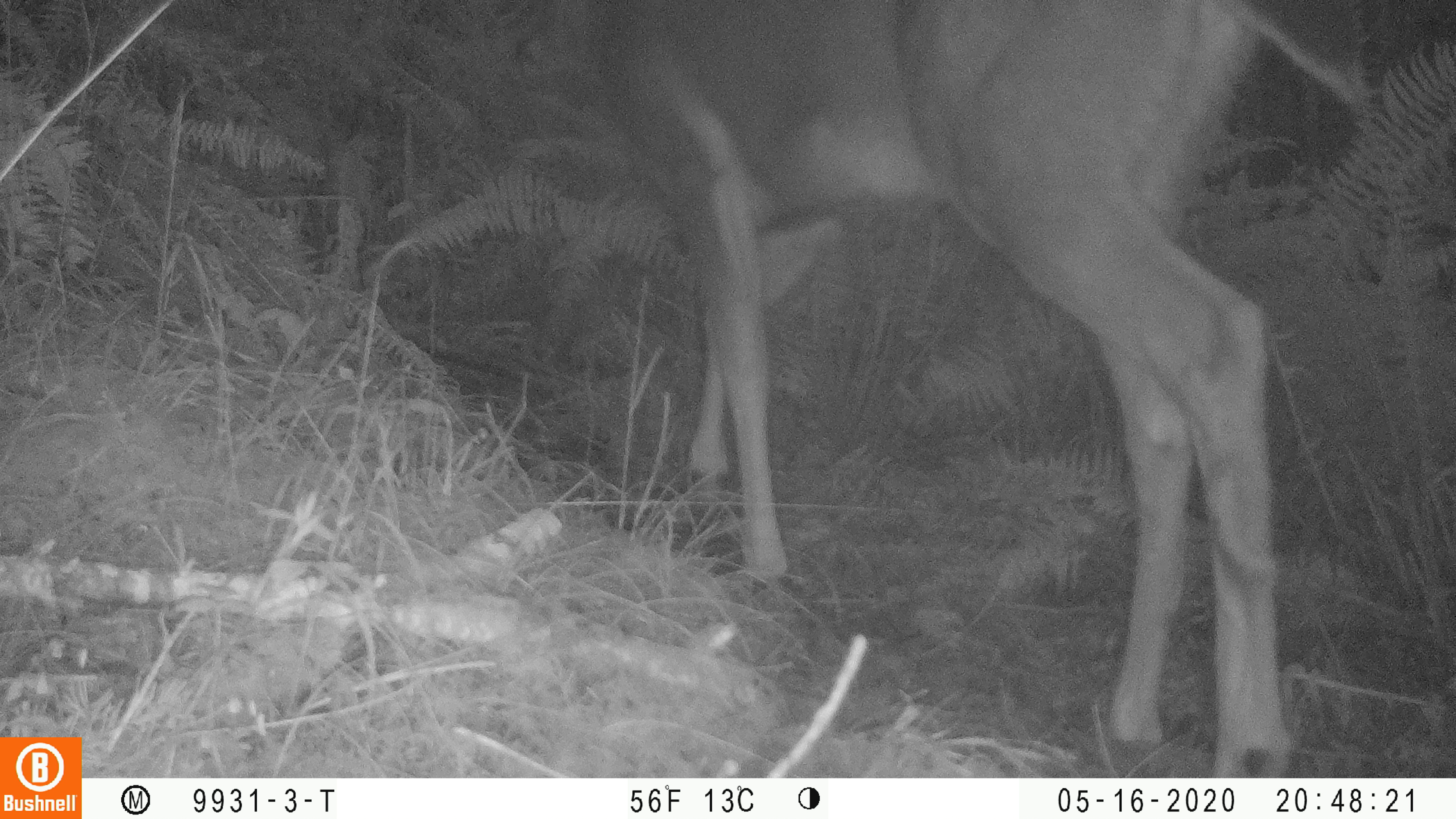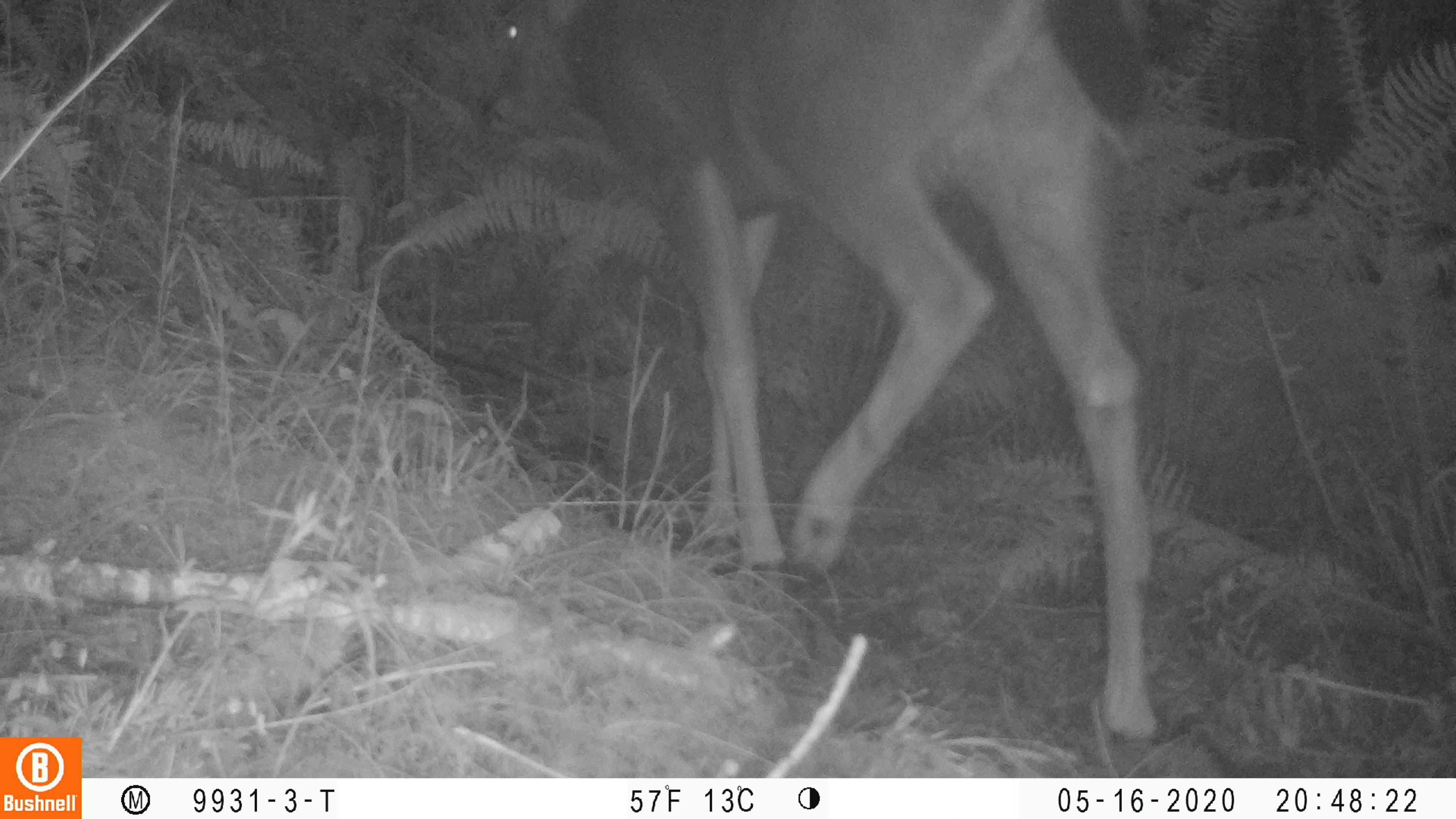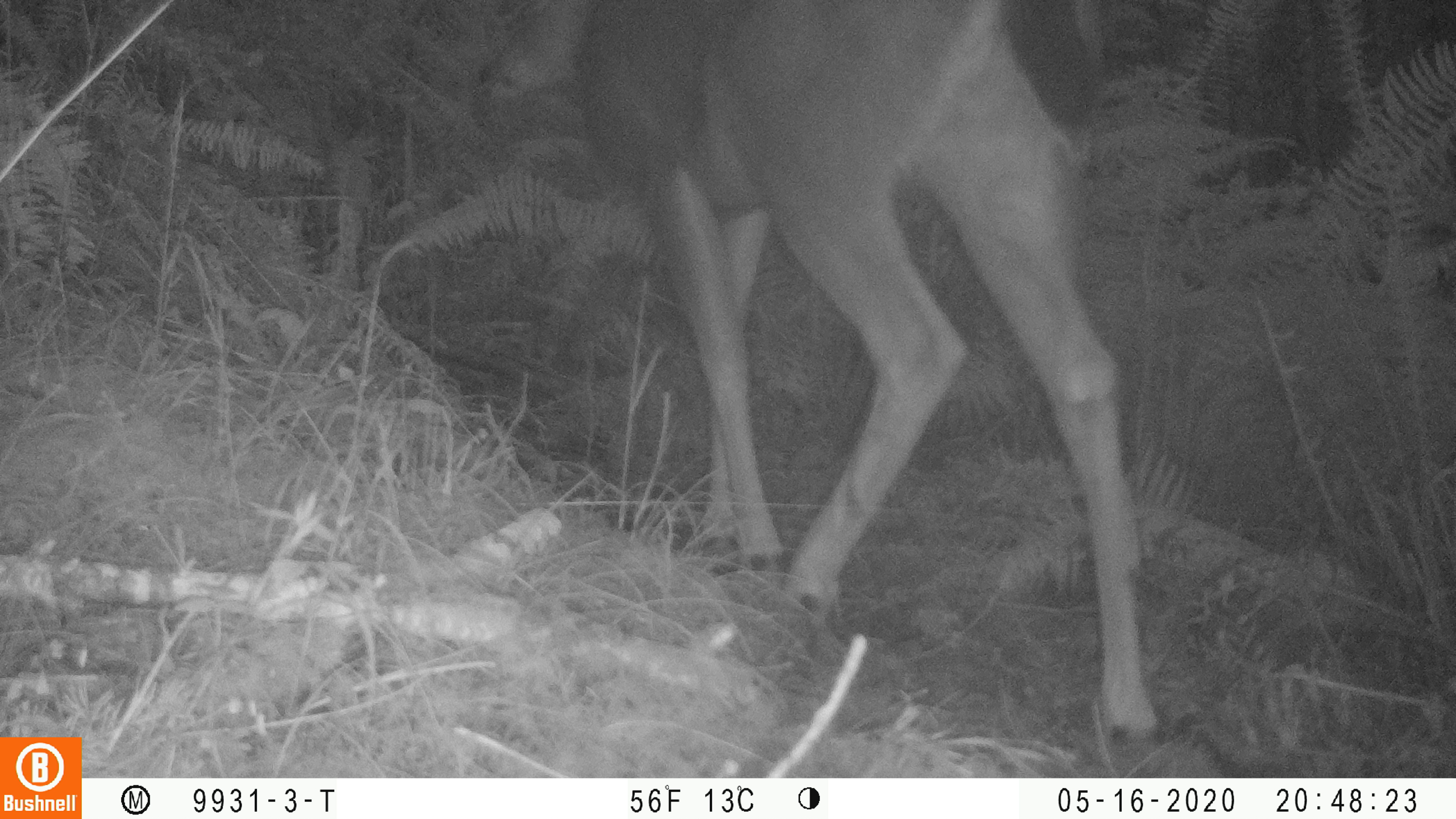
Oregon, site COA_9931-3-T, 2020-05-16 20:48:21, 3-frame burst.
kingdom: Animalia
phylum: Chordata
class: Mammalia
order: Artiodactyla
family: Cervidae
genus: Odocoileus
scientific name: Odocoileus hemionus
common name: black-tailed deer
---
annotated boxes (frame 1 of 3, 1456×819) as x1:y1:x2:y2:
black-tailed deer: 628:1:1400:772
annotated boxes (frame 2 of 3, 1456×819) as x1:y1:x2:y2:
black-tailed deer: 472:0:1185:753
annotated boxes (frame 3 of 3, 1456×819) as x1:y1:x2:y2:
black-tailed deer: 472:0:1180:761